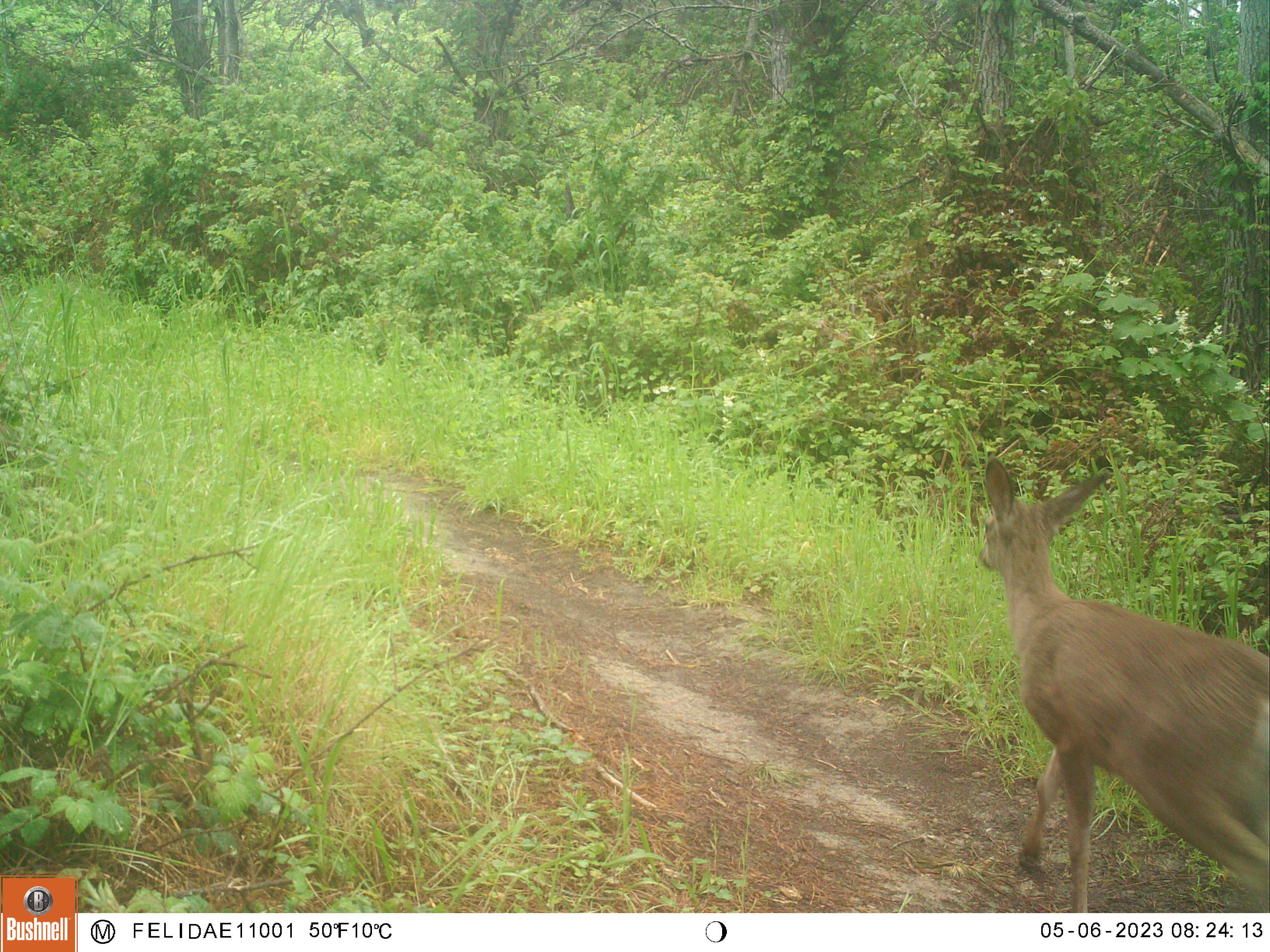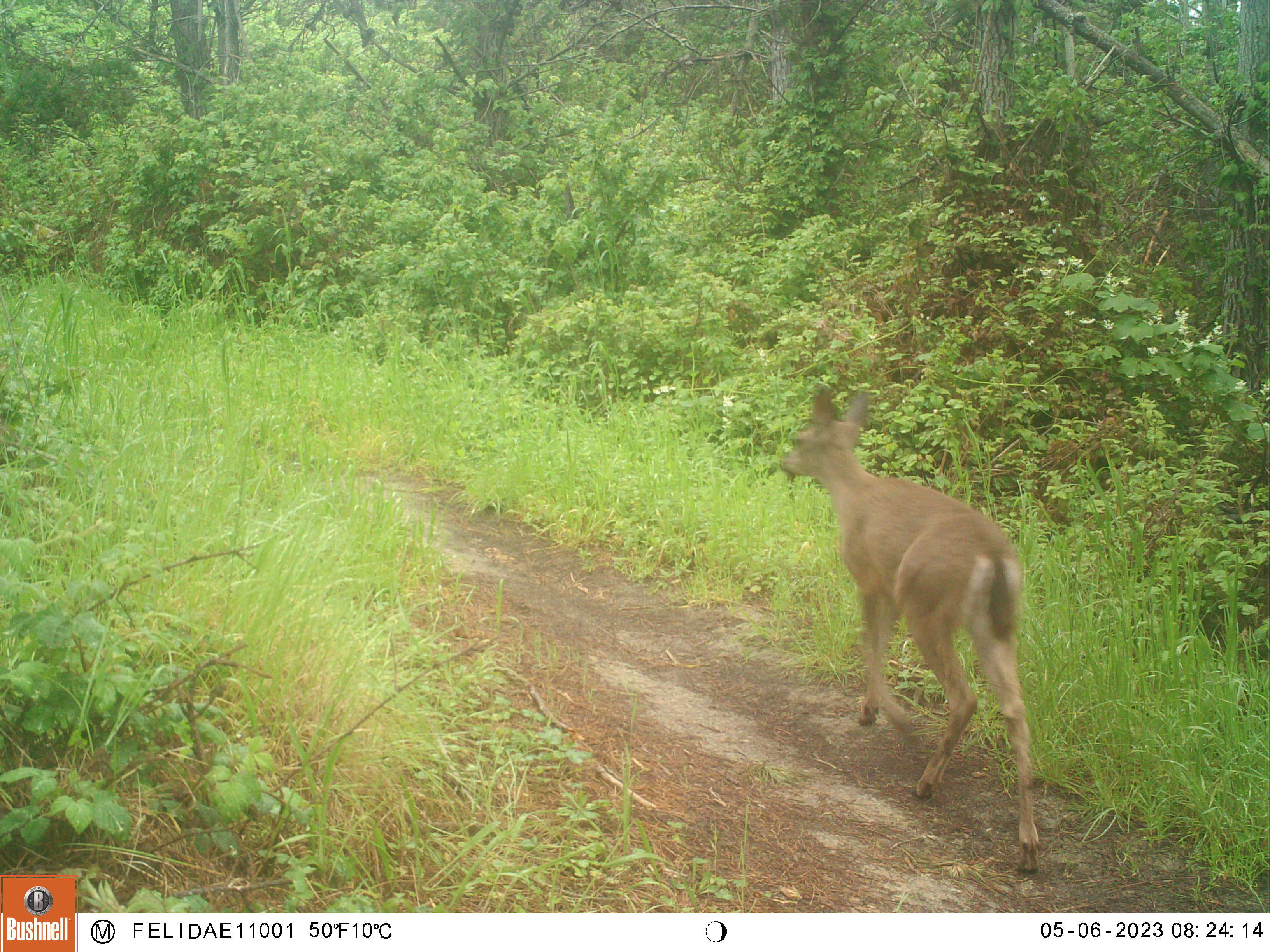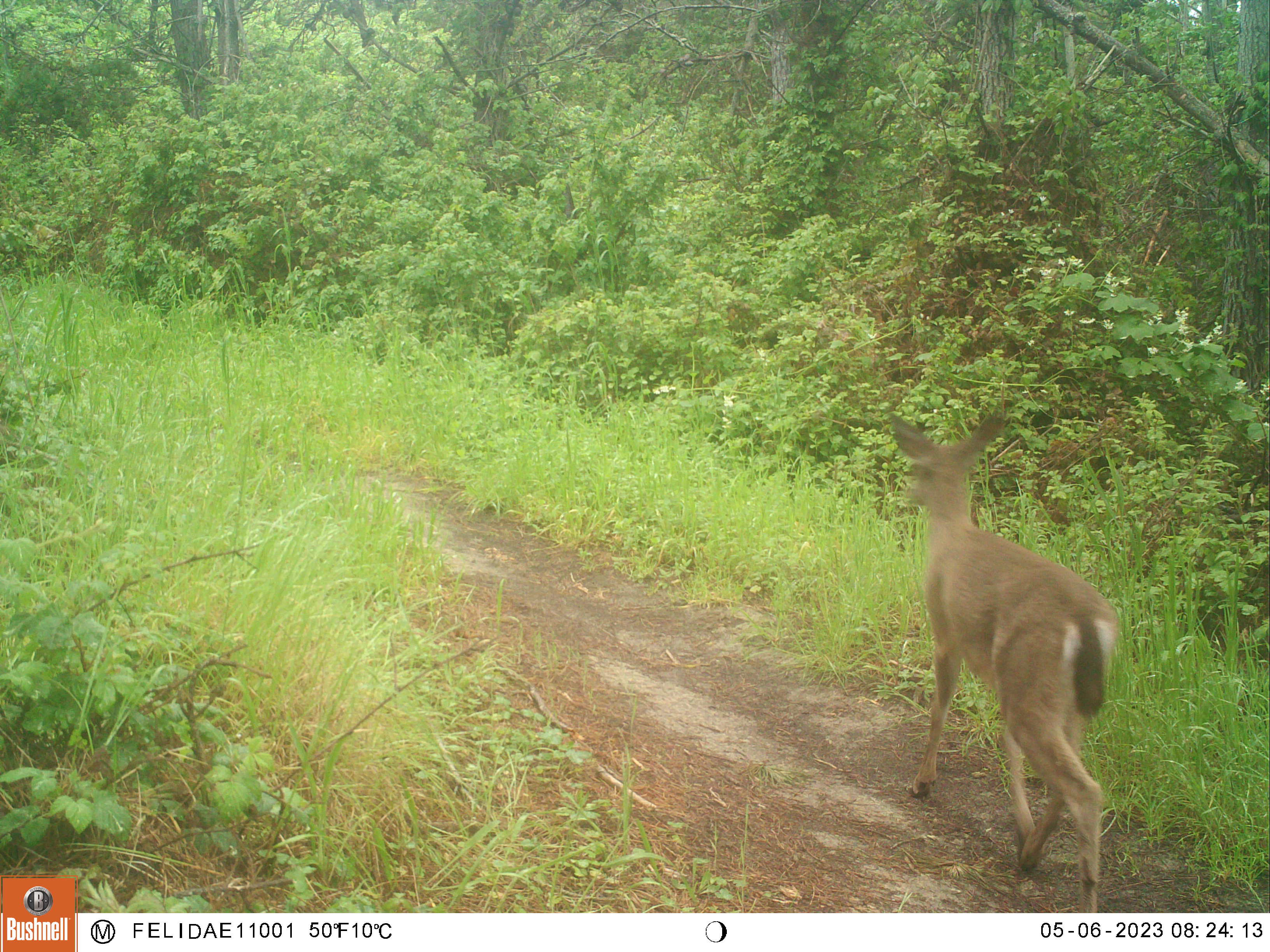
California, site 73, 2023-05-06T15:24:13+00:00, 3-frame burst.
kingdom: Animalia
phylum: Chordata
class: Mammalia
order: Artiodactyla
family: Cervidae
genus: Odocoileus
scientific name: Odocoileus hemionus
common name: mule deer